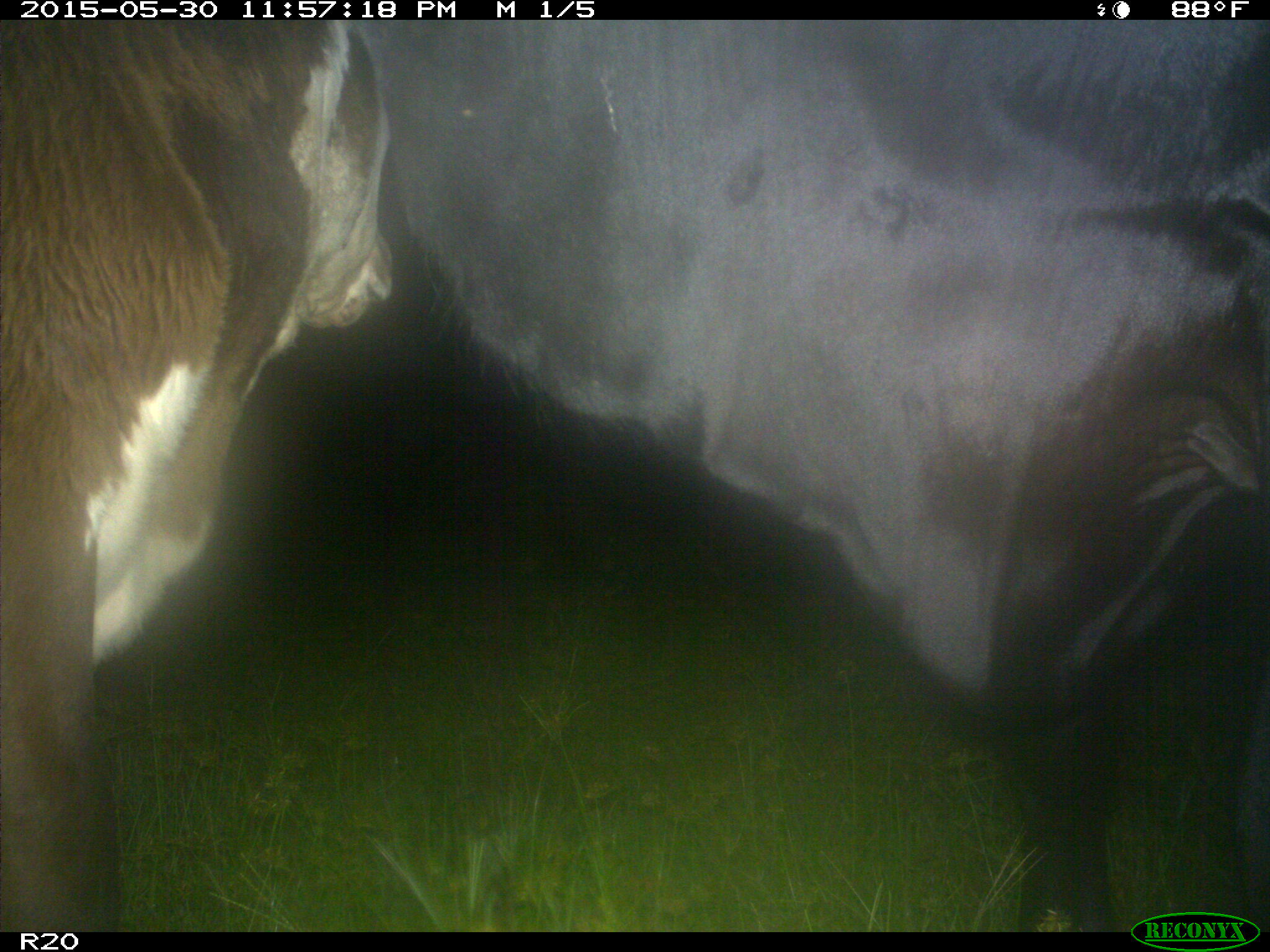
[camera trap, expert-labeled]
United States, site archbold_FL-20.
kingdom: Animalia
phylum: Chordata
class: Mammalia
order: Artiodactyla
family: Bovidae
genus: Bos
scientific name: Bos taurus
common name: domestic cow